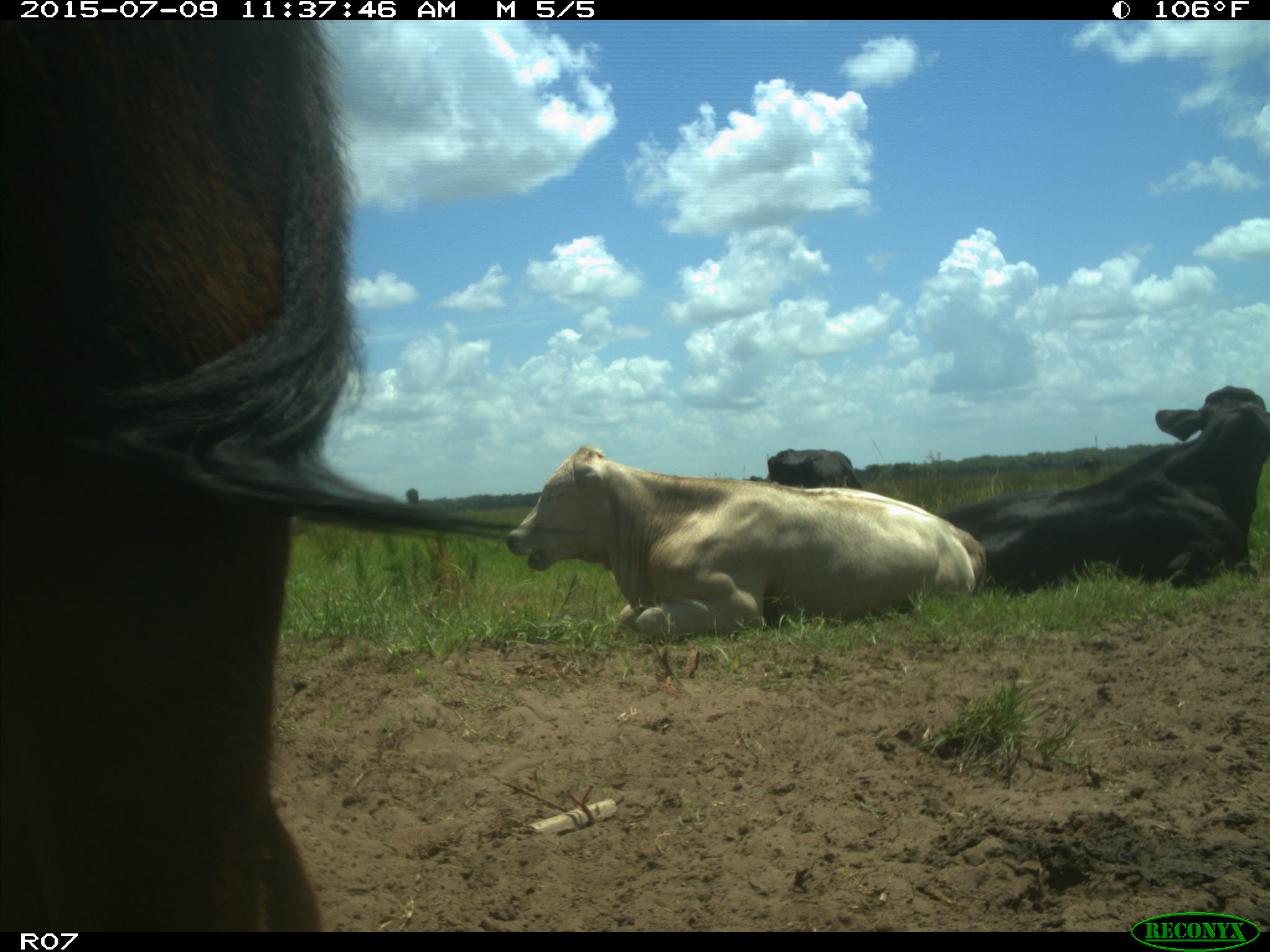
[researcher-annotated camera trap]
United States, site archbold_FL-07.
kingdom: Animalia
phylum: Chordata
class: Mammalia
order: Artiodactyla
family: Bovidae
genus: Bos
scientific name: Bos taurus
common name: domestic cow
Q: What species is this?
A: Bos taurus (domestic cow).